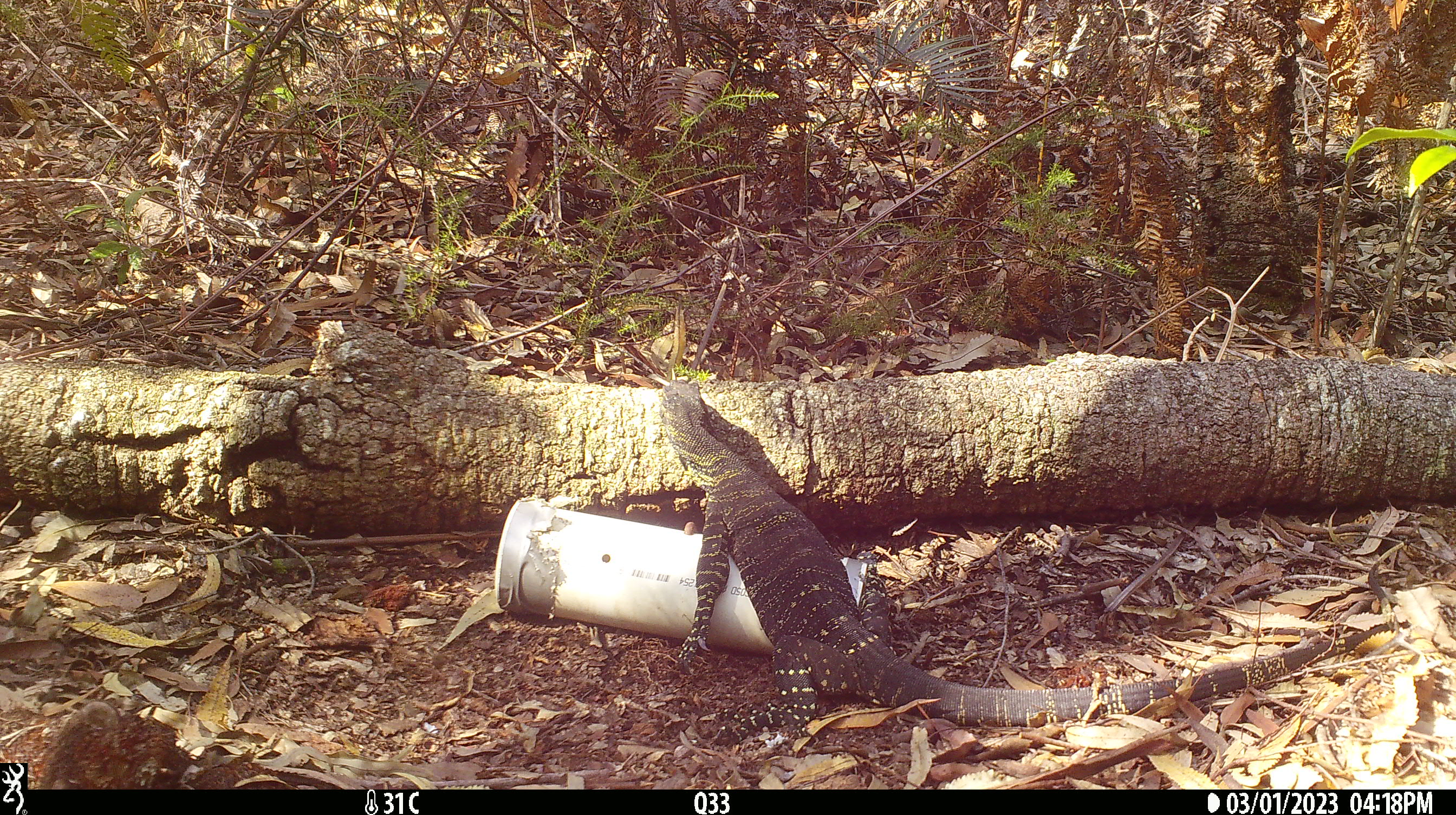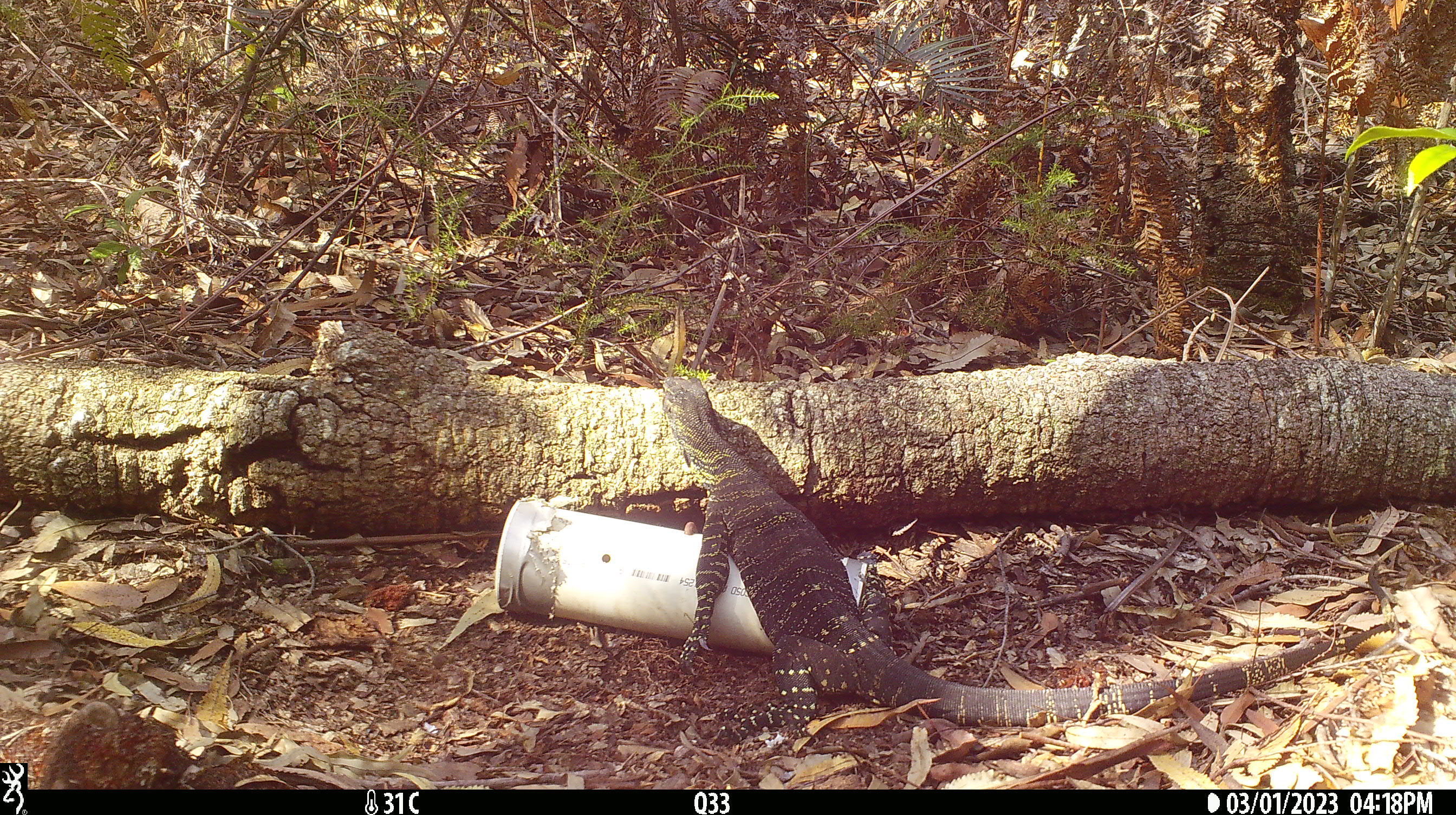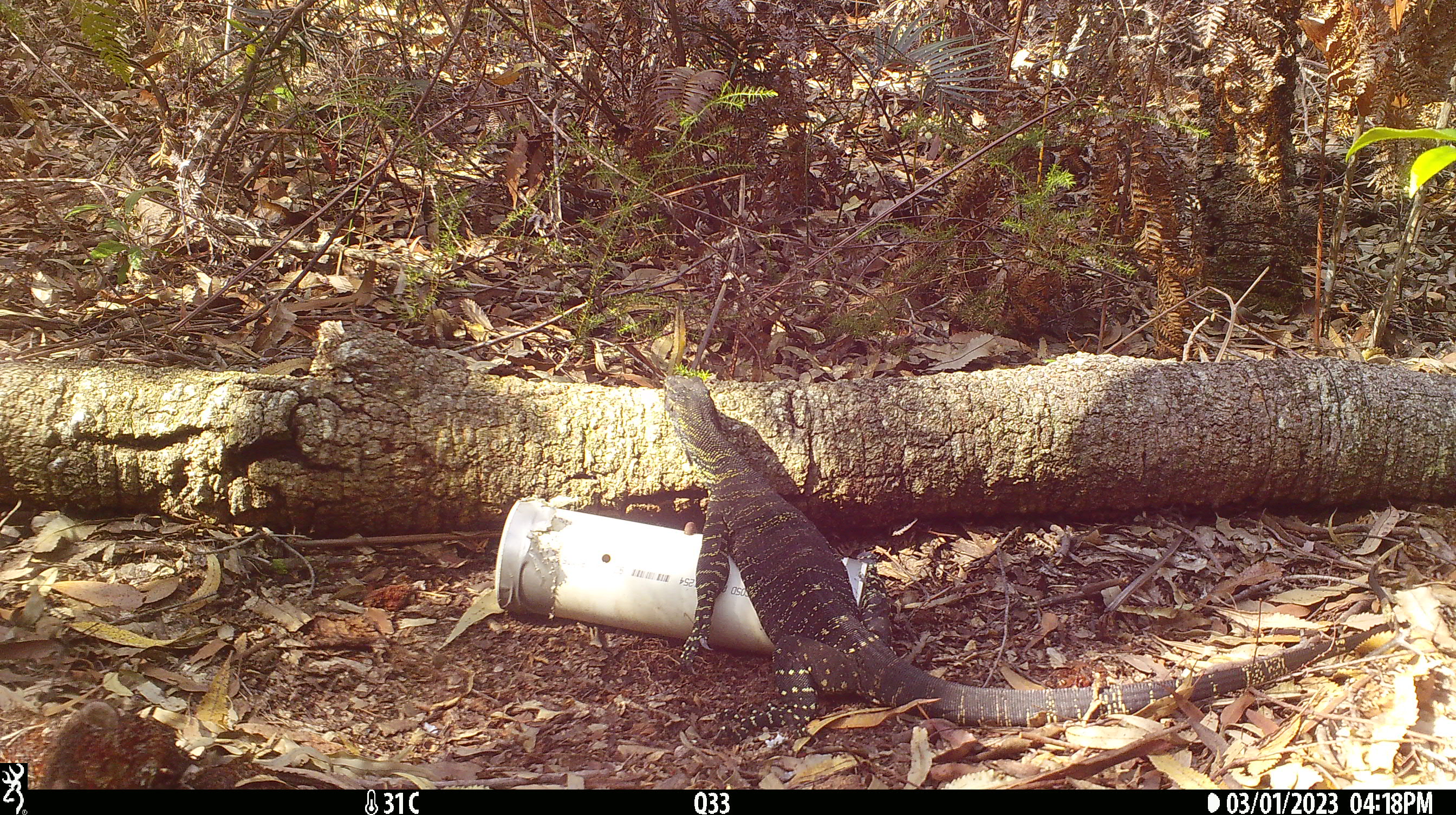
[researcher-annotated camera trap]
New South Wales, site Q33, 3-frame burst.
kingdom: Animalia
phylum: Chordata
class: Reptilia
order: Squamata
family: Varanidae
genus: Varanus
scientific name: Varanus varius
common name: lace monitor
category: goanna